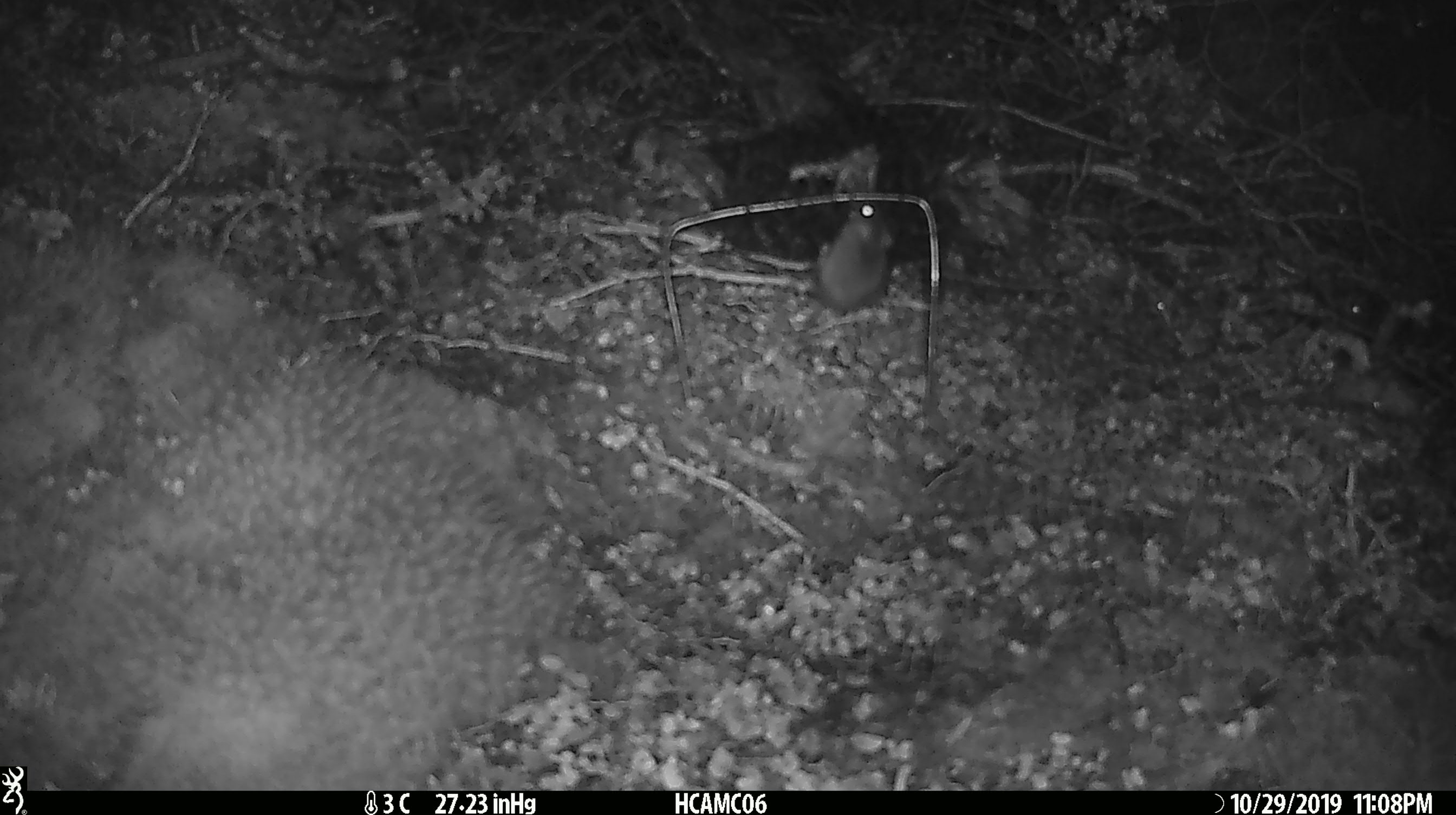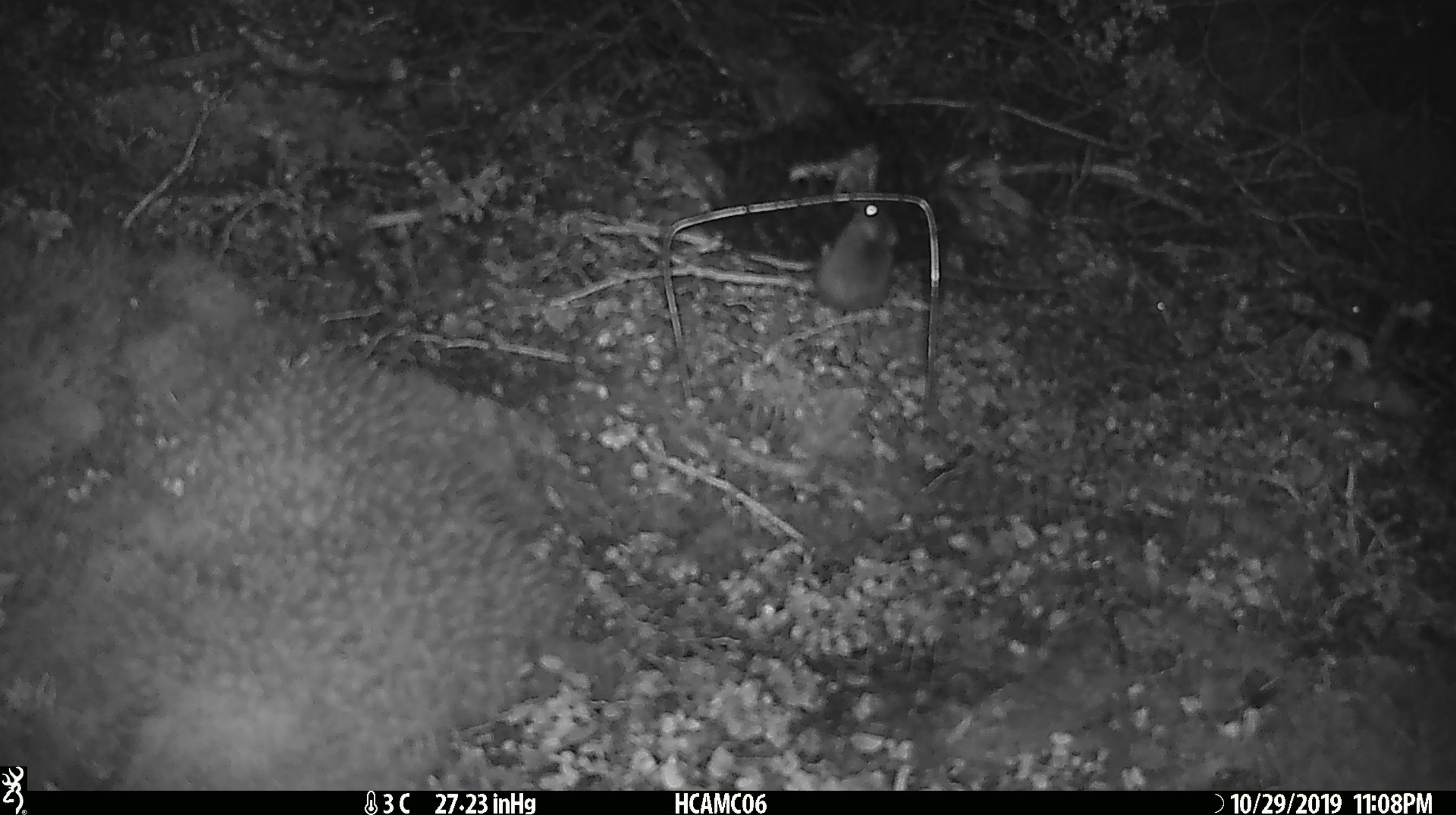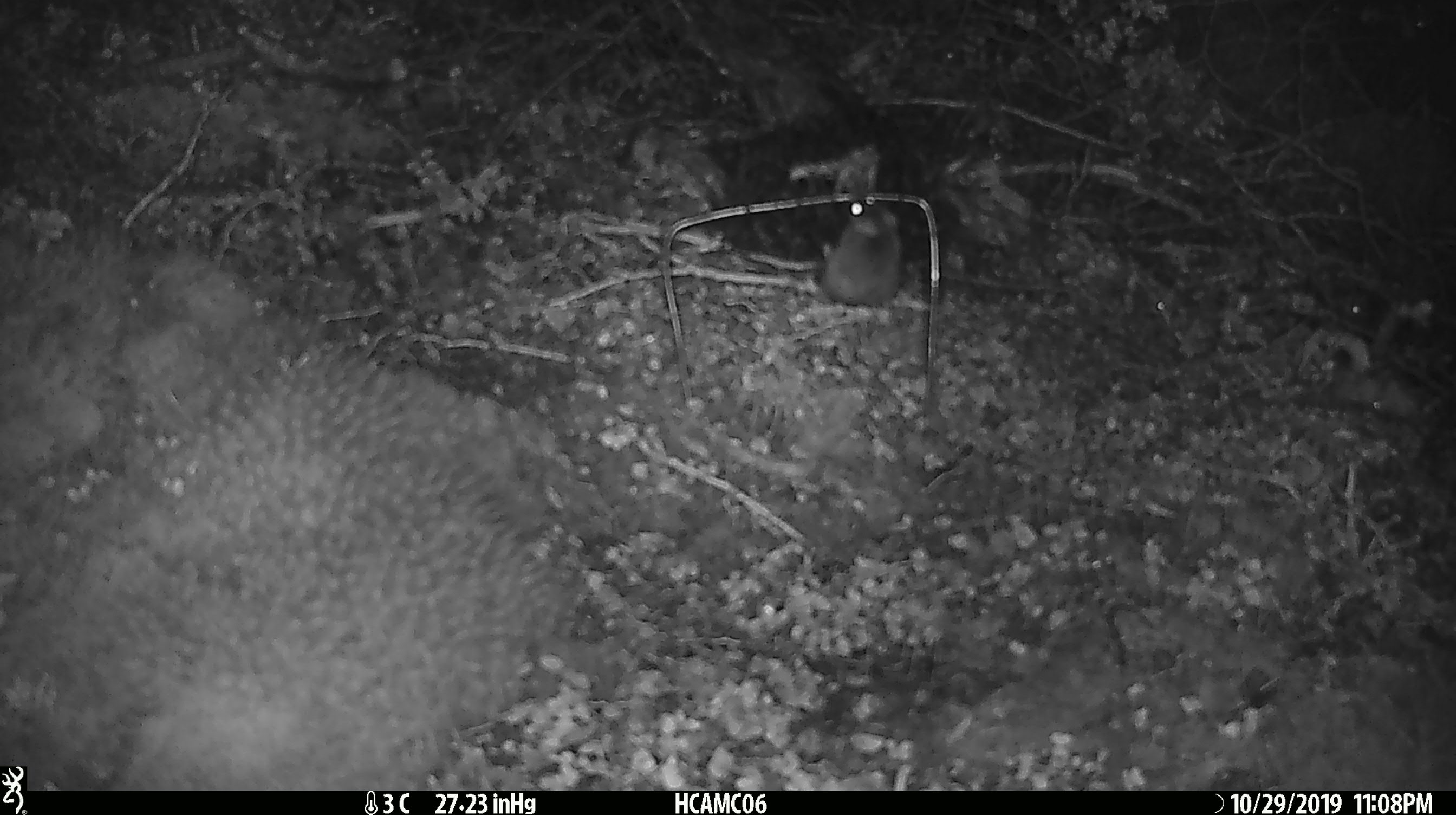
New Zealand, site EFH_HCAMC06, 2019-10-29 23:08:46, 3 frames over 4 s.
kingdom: Animalia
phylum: Chordata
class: Mammalia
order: Rodentia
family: Muridae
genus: Mus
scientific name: Mus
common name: mouse